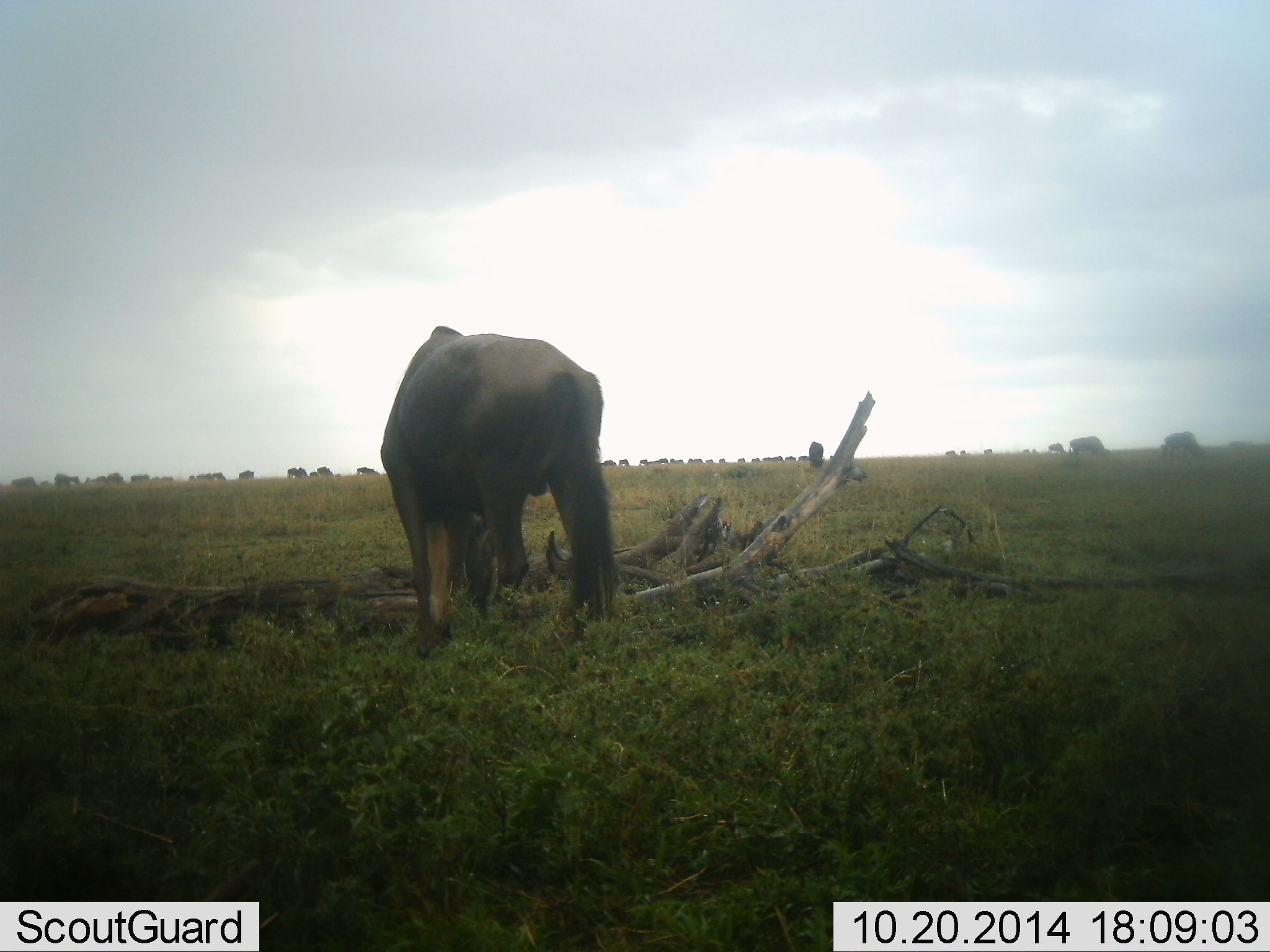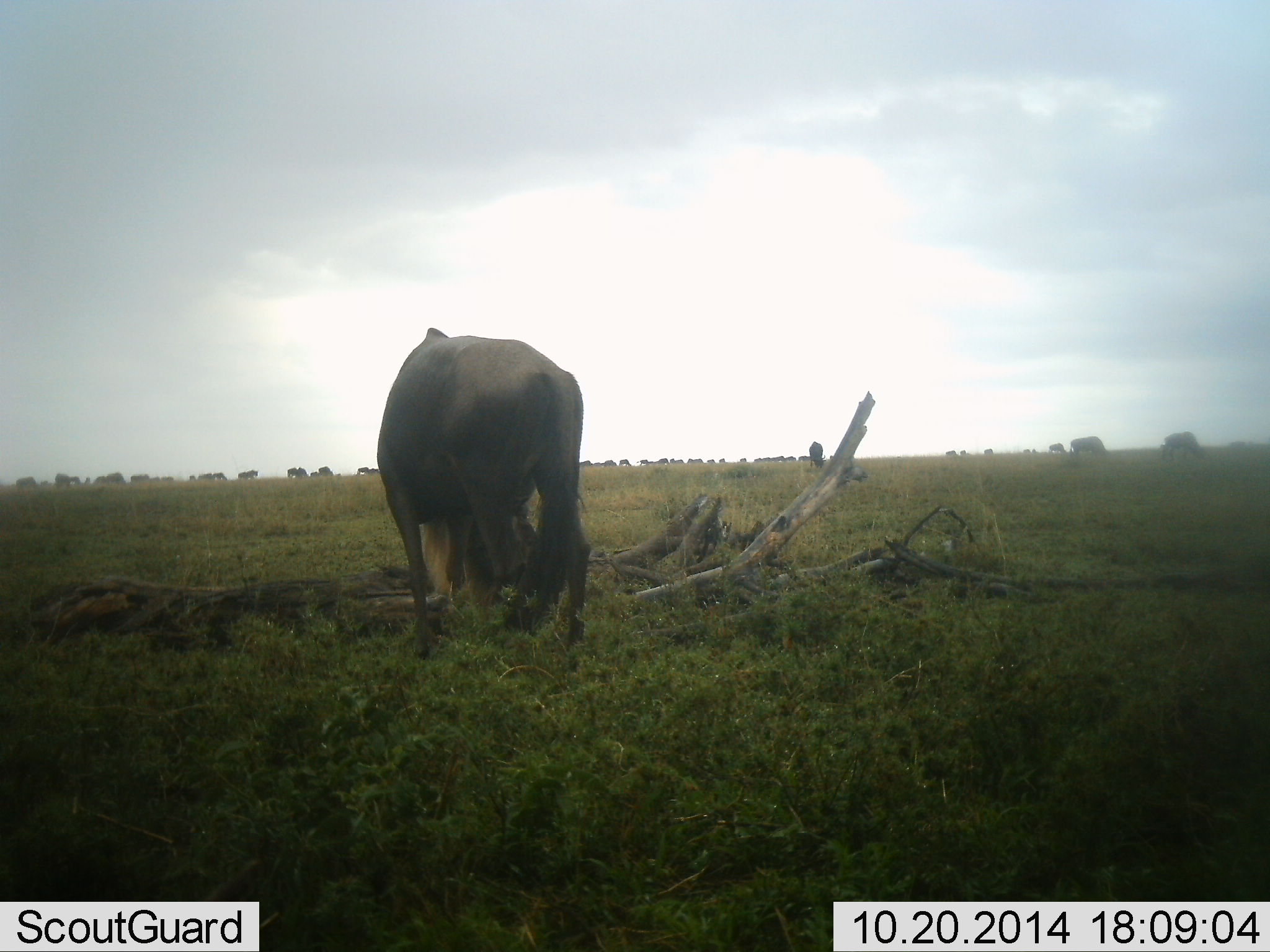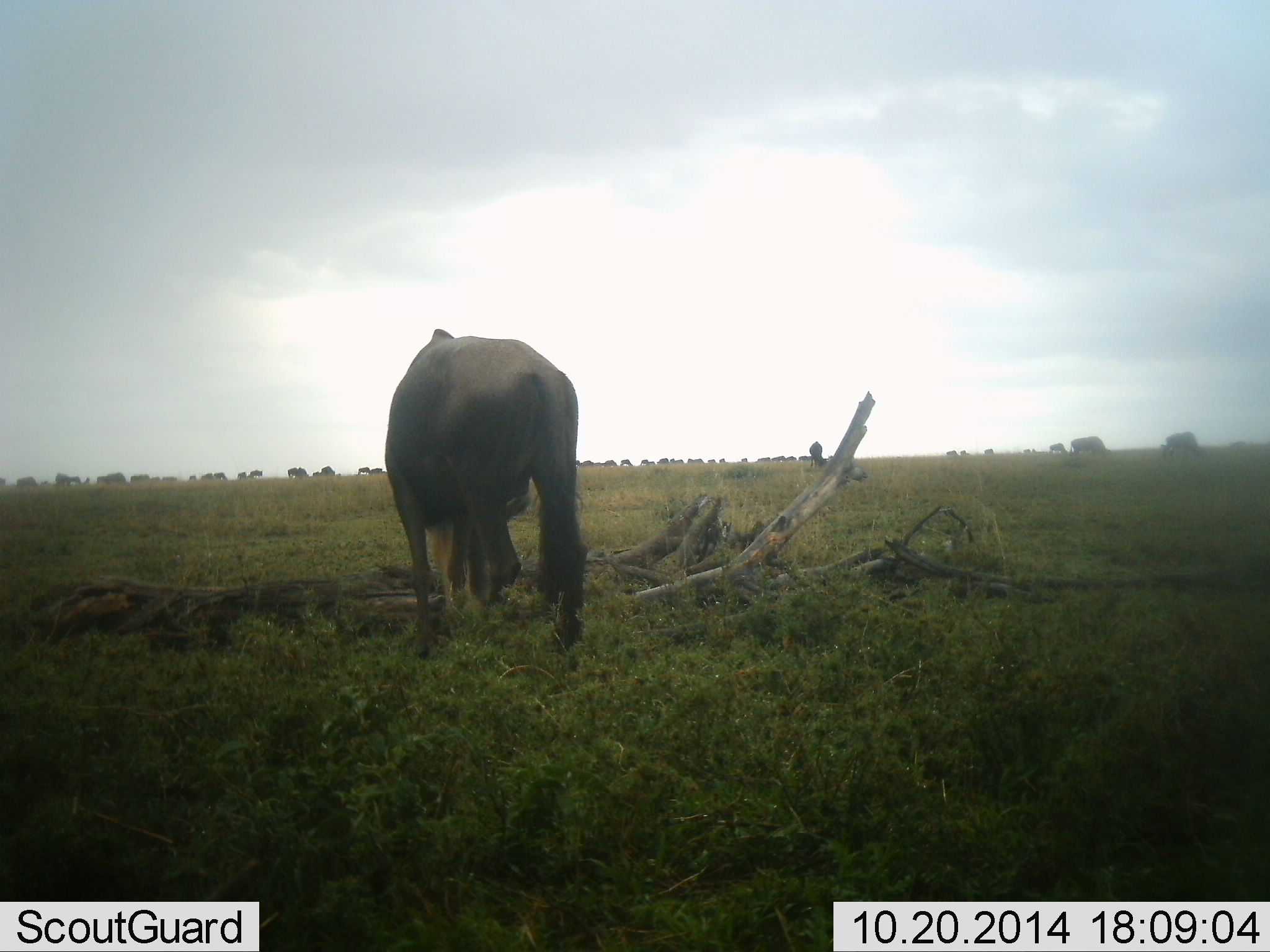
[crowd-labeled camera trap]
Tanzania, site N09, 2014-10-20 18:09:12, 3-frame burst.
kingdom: Animalia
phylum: Chordata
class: Mammalia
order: Artiodactyla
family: Bovidae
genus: Connochaetes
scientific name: Connochaetes taurinus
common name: blue wildebeest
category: wildebeest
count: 11-50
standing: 25%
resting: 0%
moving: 42%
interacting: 0%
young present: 0%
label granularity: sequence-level